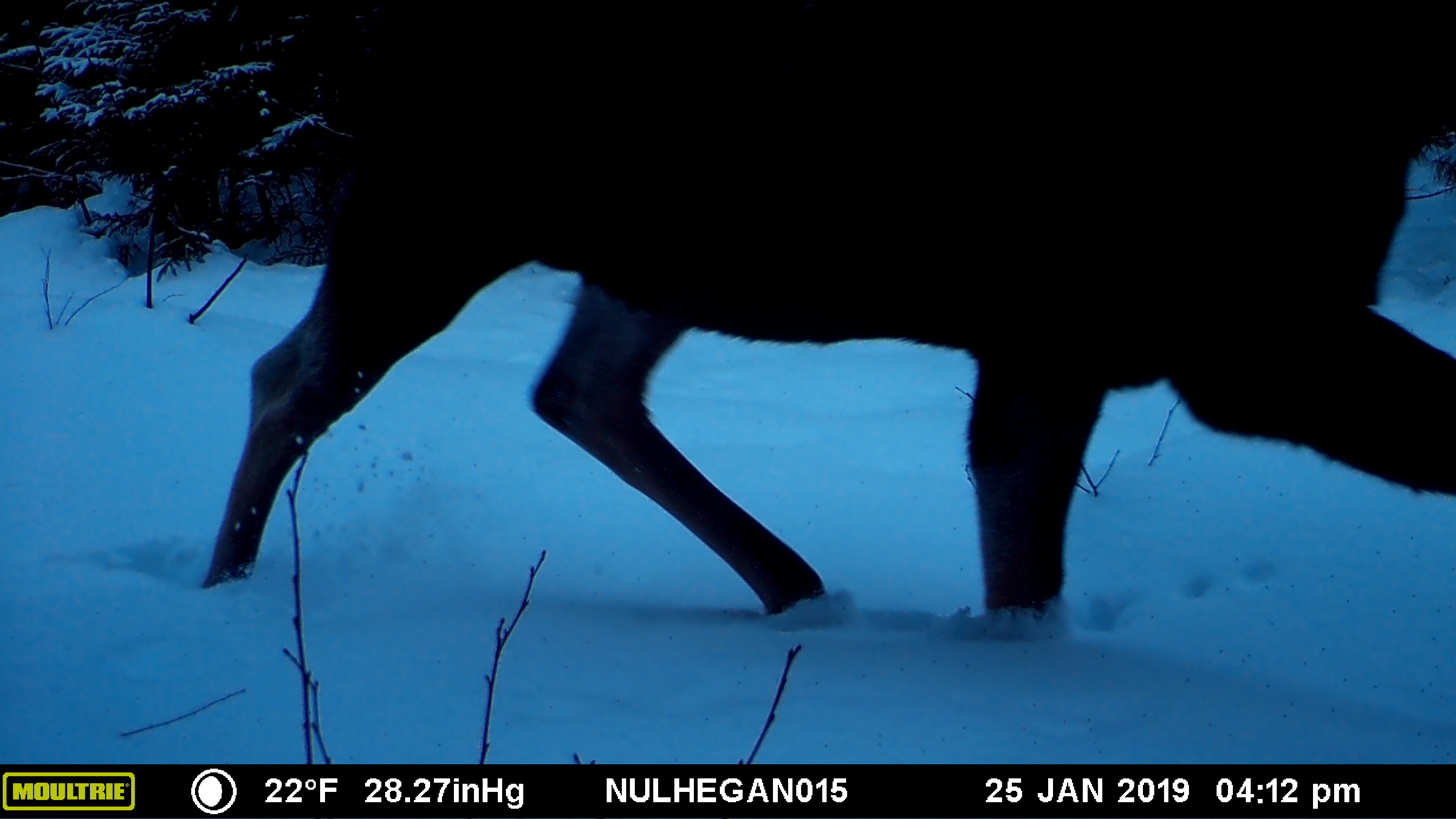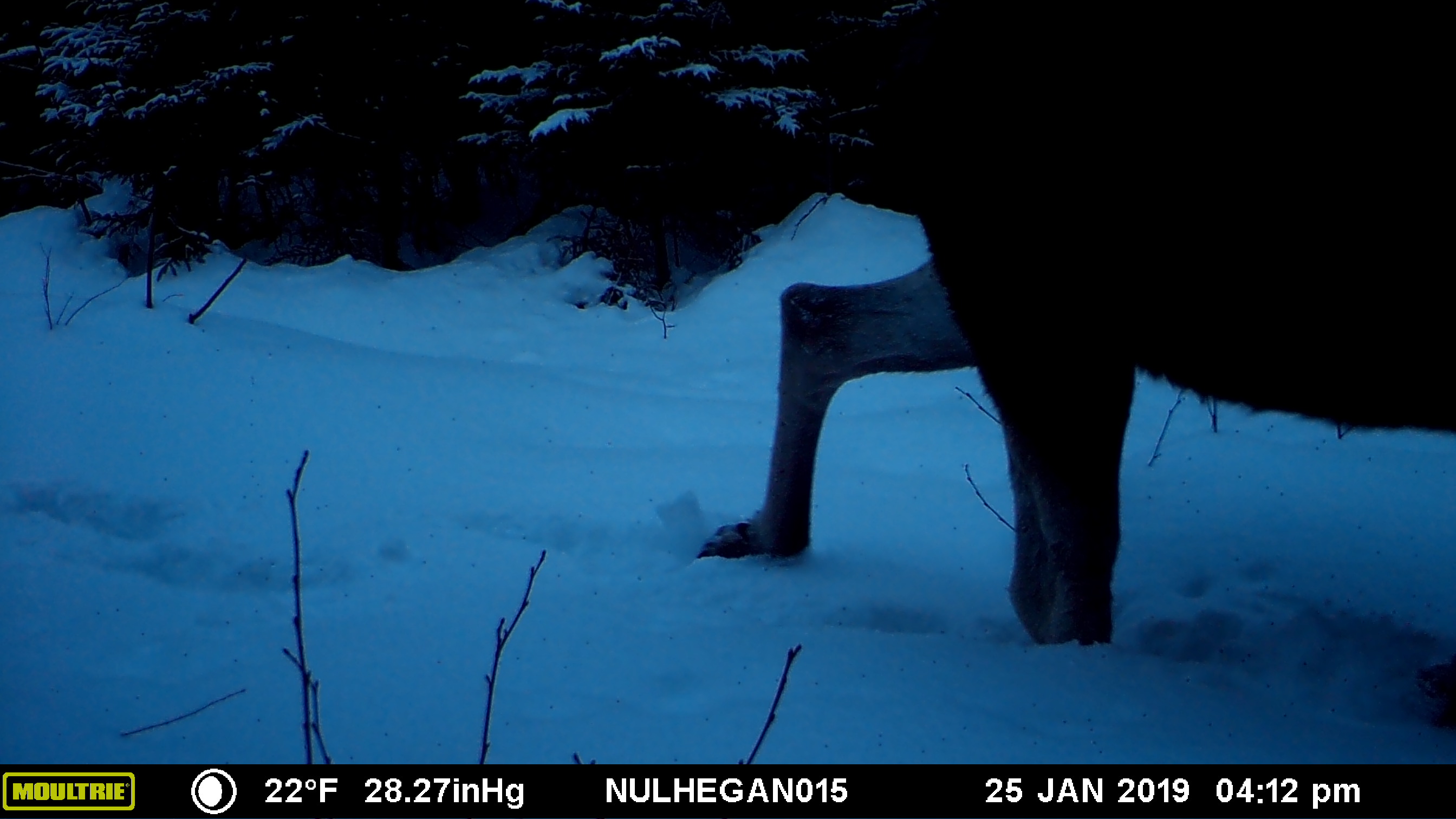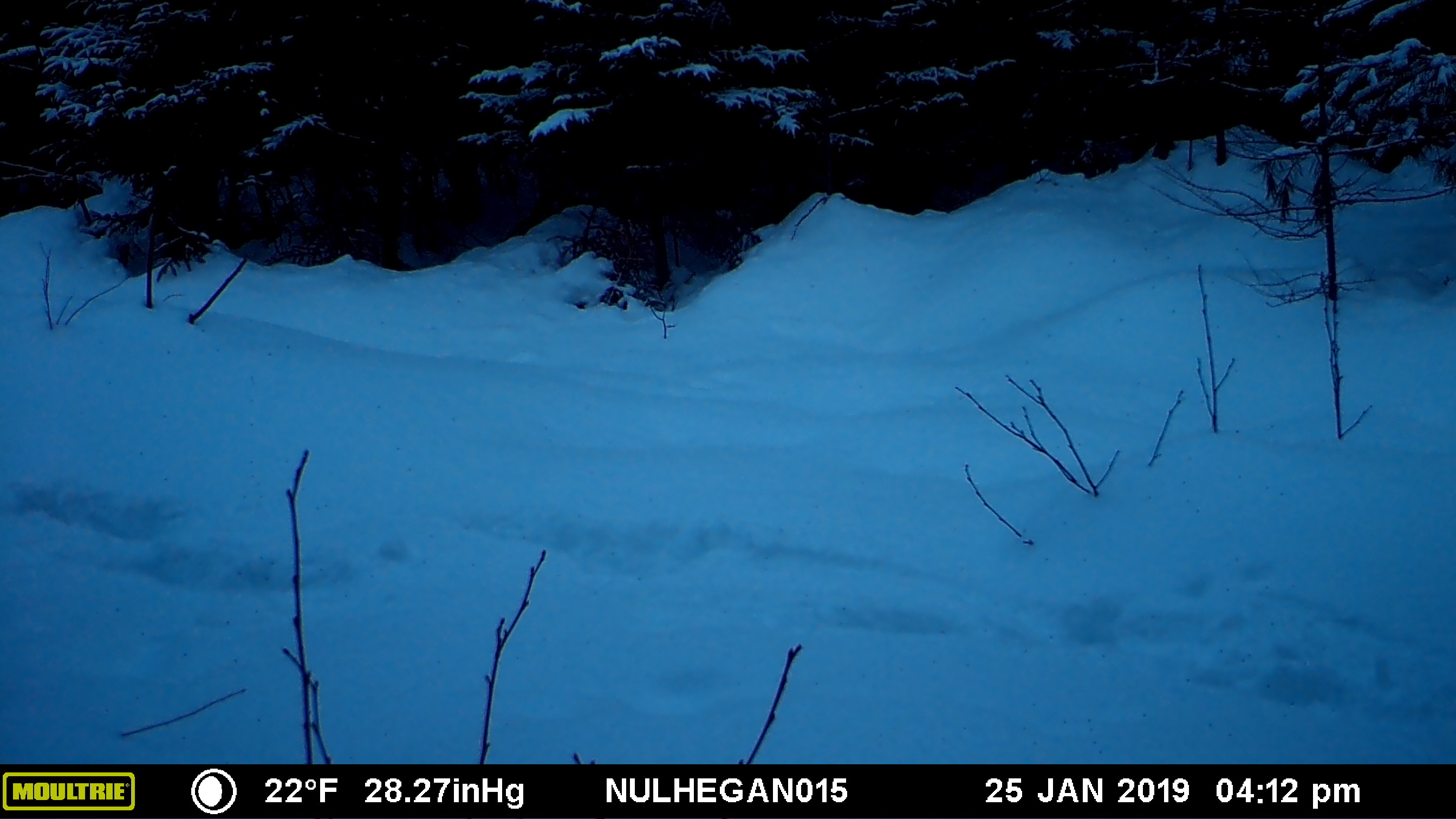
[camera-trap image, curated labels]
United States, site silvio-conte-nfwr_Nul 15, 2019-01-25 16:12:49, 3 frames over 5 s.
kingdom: Animalia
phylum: Chordata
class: Mammalia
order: Artiodactyla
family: Cervidae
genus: Alces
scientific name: Alces alces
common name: moose